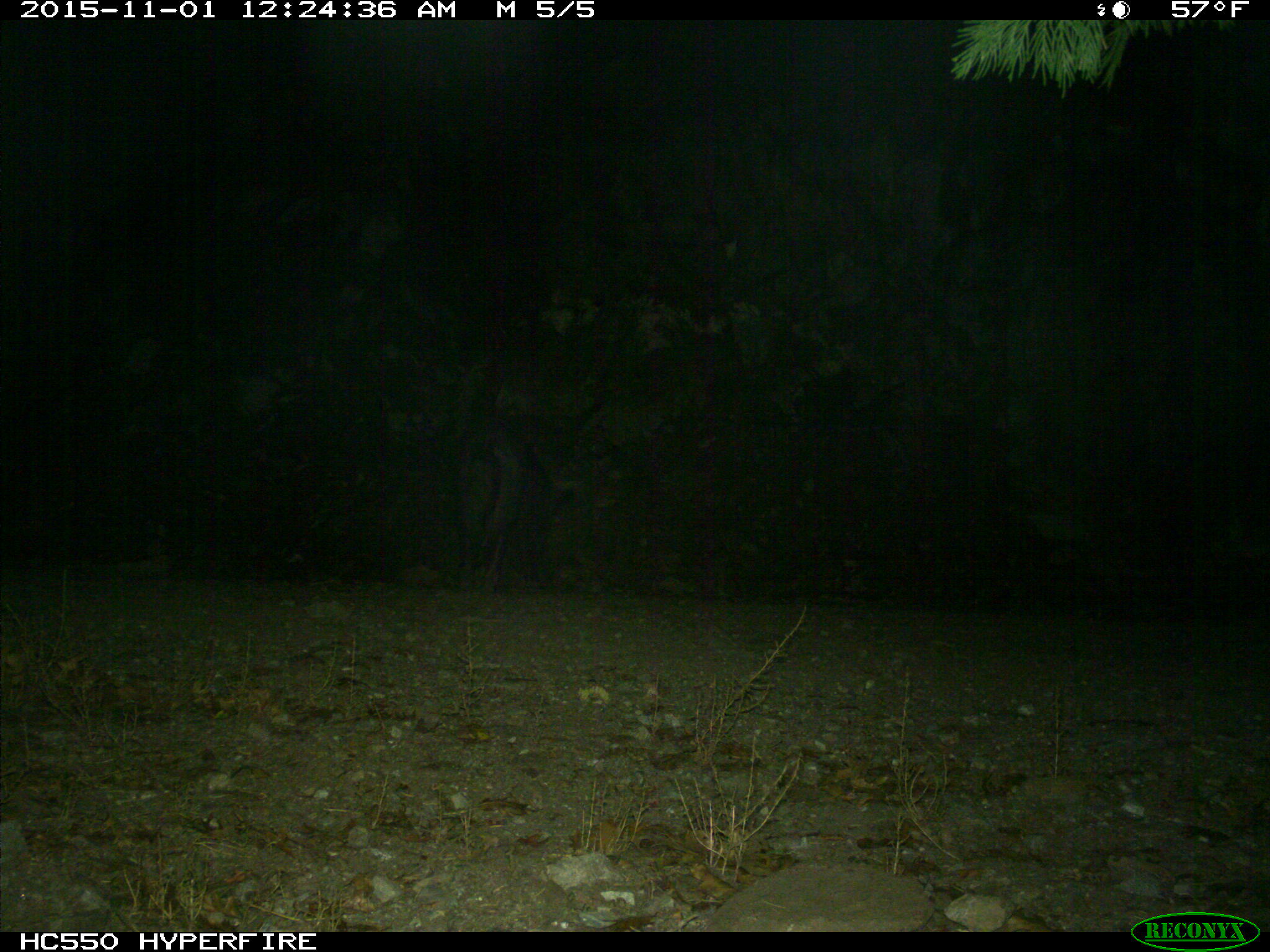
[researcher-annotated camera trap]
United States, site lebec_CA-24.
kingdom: Animalia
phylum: Chordata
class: Mammalia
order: Artiodactyla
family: Suidae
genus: Sus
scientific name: Sus scrofa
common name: wild boar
Sus scrofa (wild boar).